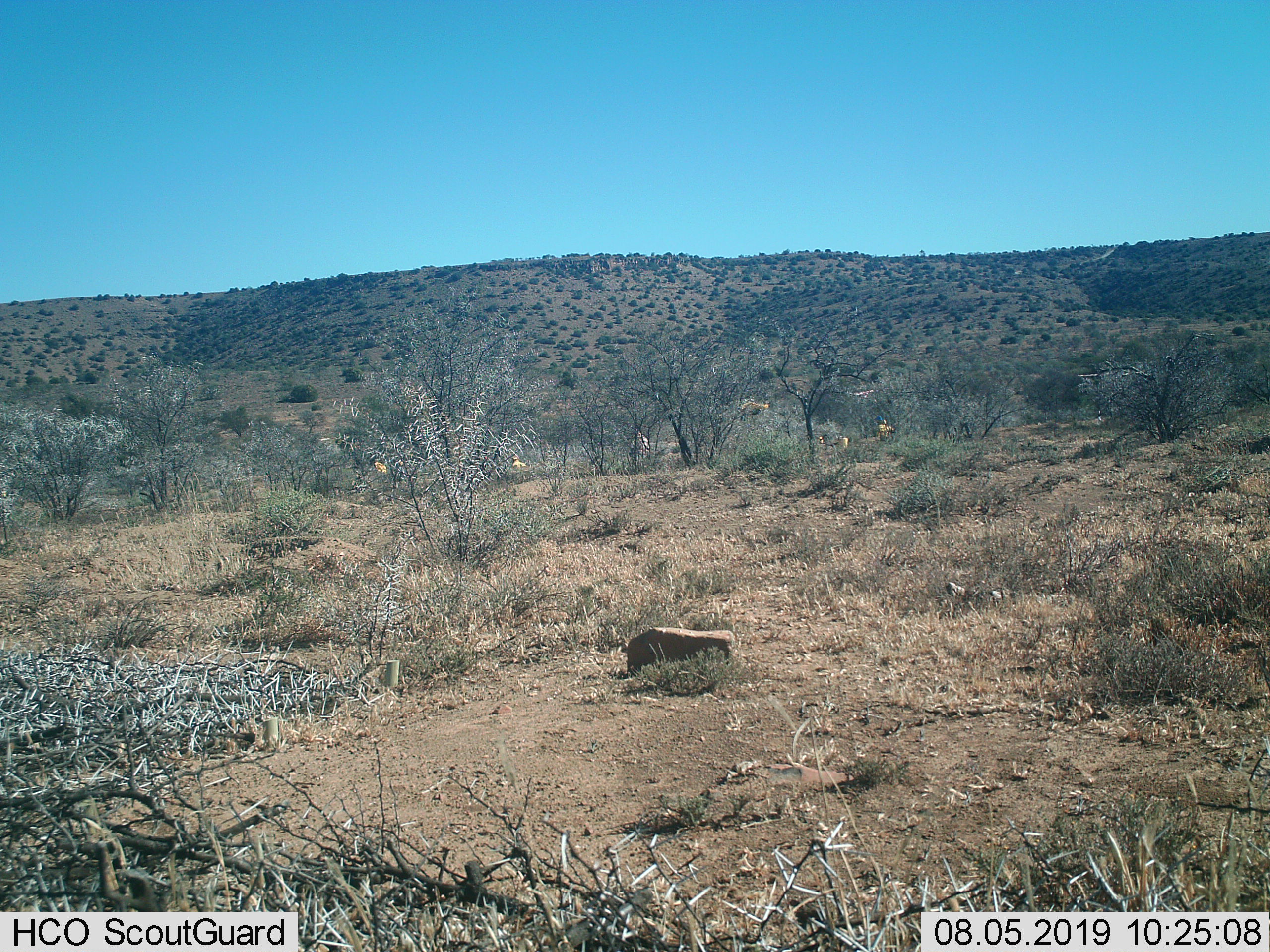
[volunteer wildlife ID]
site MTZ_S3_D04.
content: unidentified animal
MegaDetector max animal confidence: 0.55